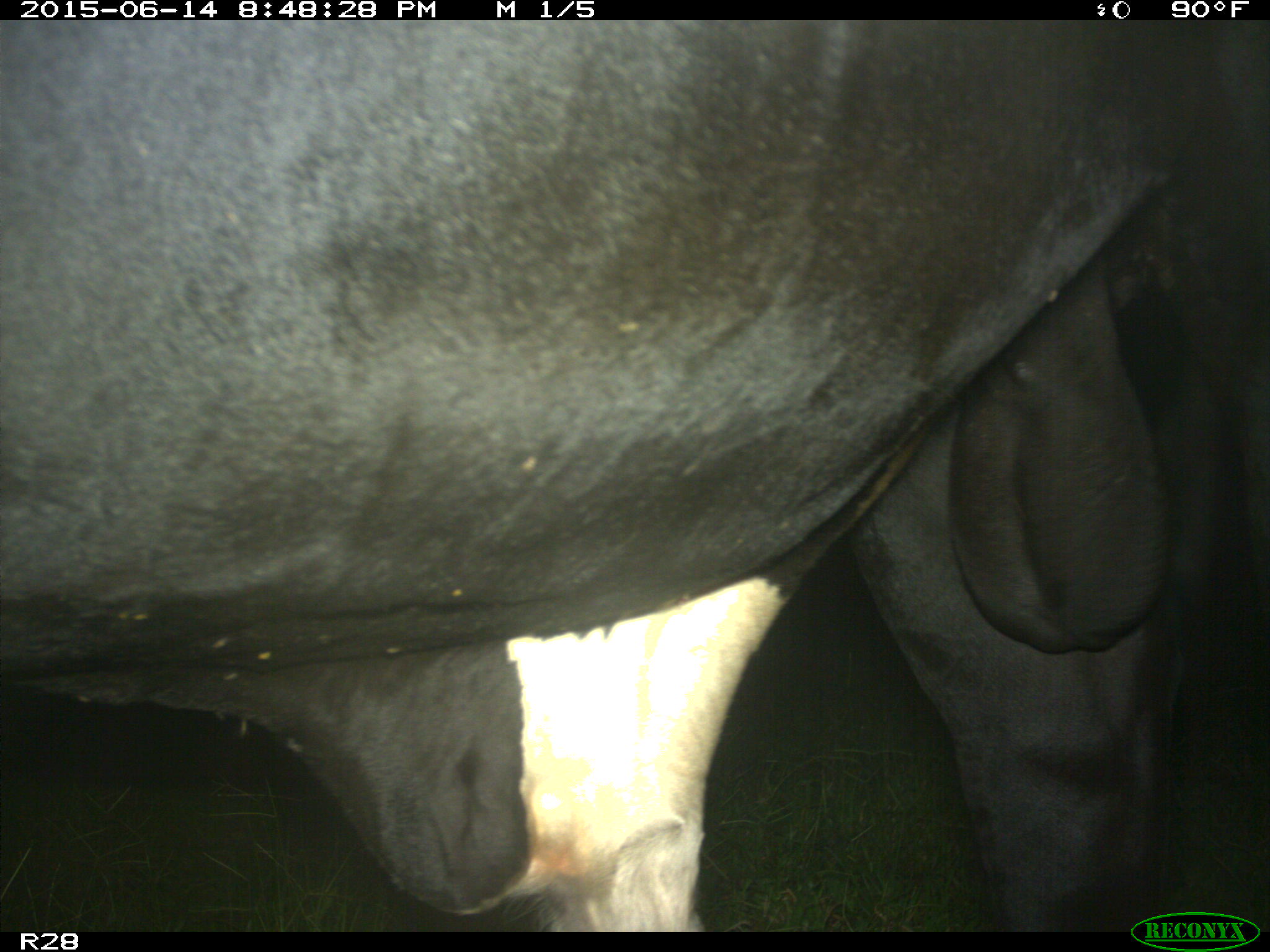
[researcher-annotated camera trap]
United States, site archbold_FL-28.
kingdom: Animalia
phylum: Chordata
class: Mammalia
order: Artiodactyla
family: Bovidae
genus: Bos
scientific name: Bos taurus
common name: domestic cow